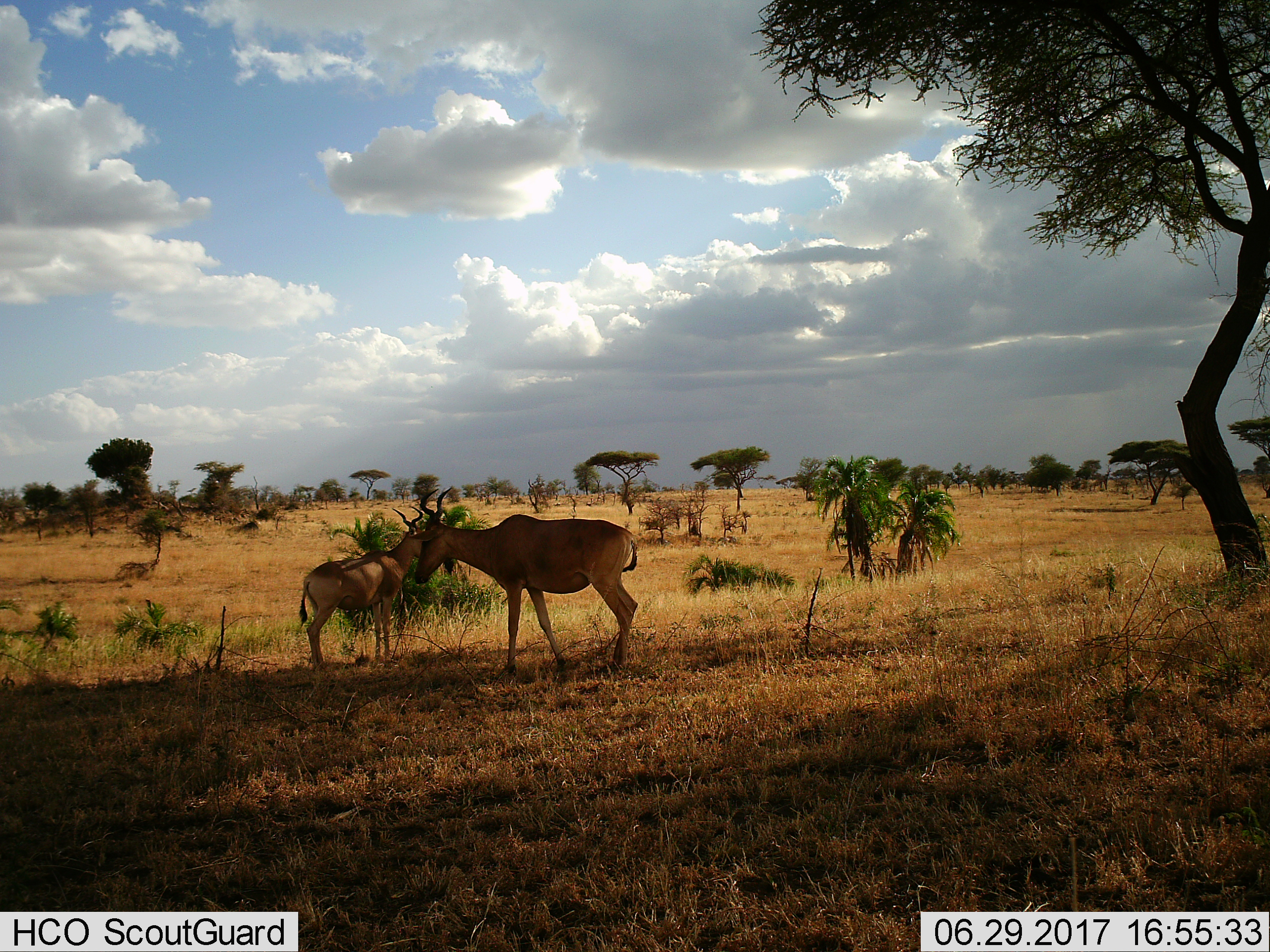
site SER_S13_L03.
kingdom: Animalia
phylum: Chordata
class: Mammalia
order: Artiodactyla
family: Bovidae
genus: Alcelaphus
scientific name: Alcelaphus buselaphus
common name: hartebeest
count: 2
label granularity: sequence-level